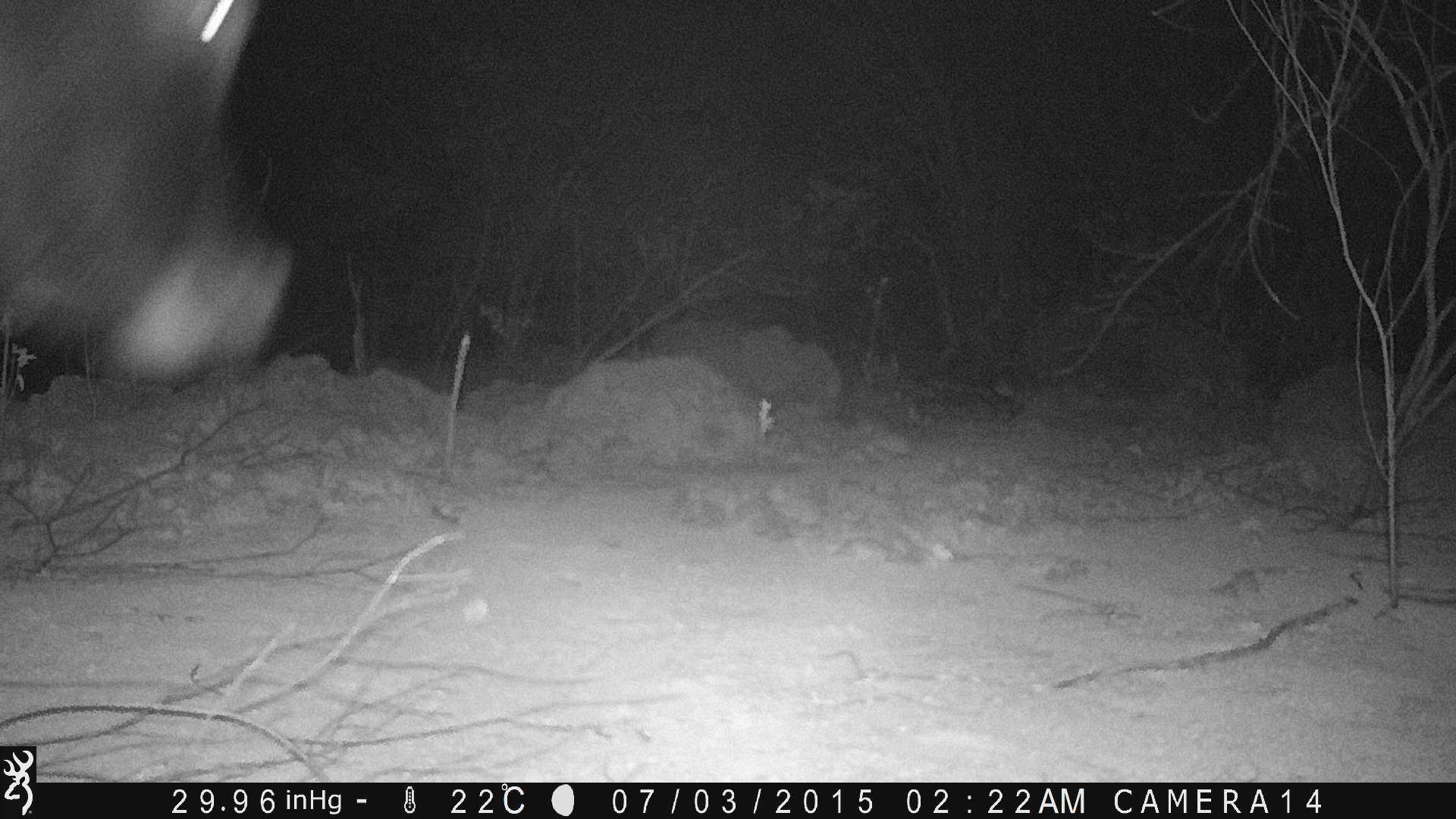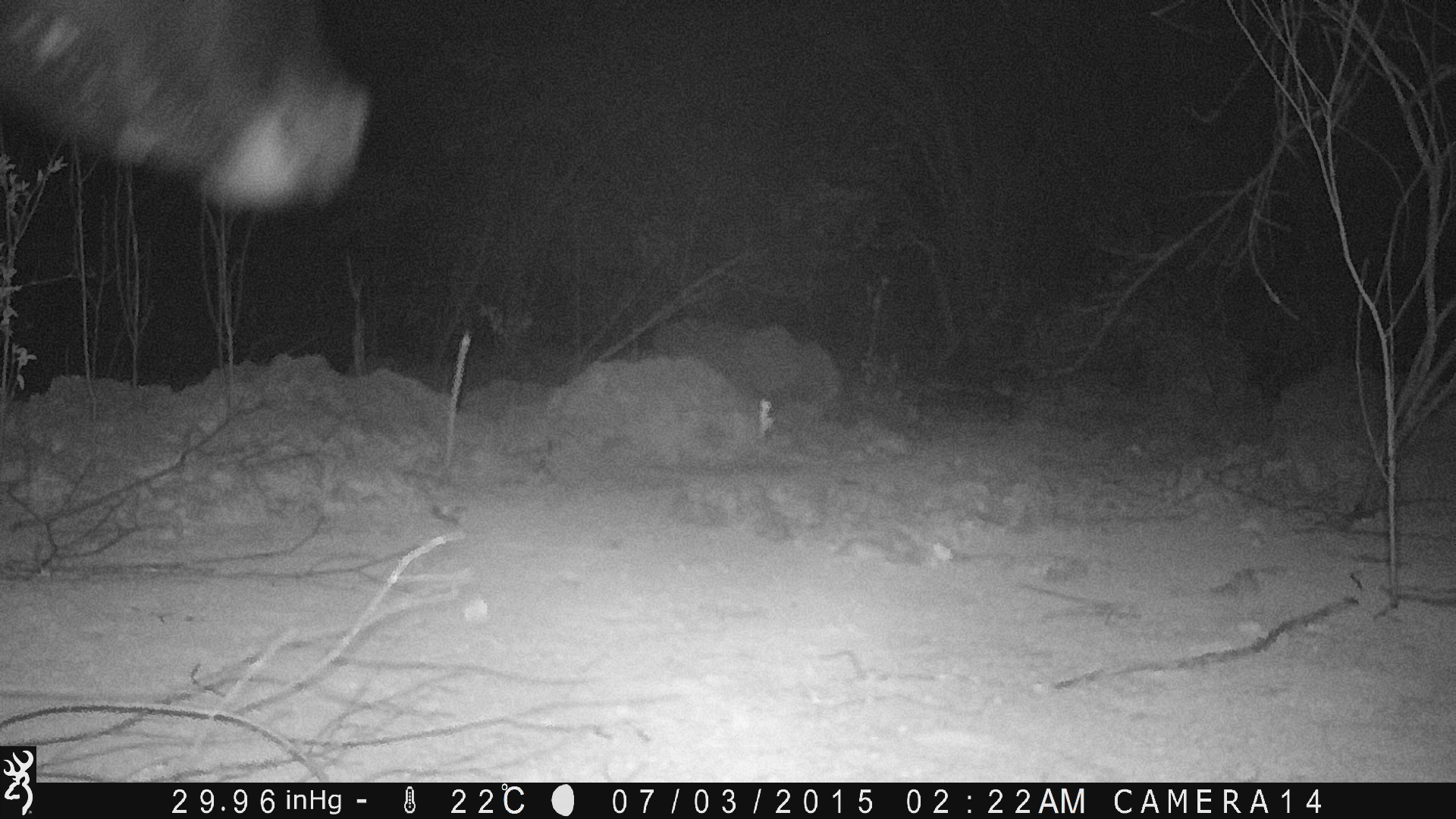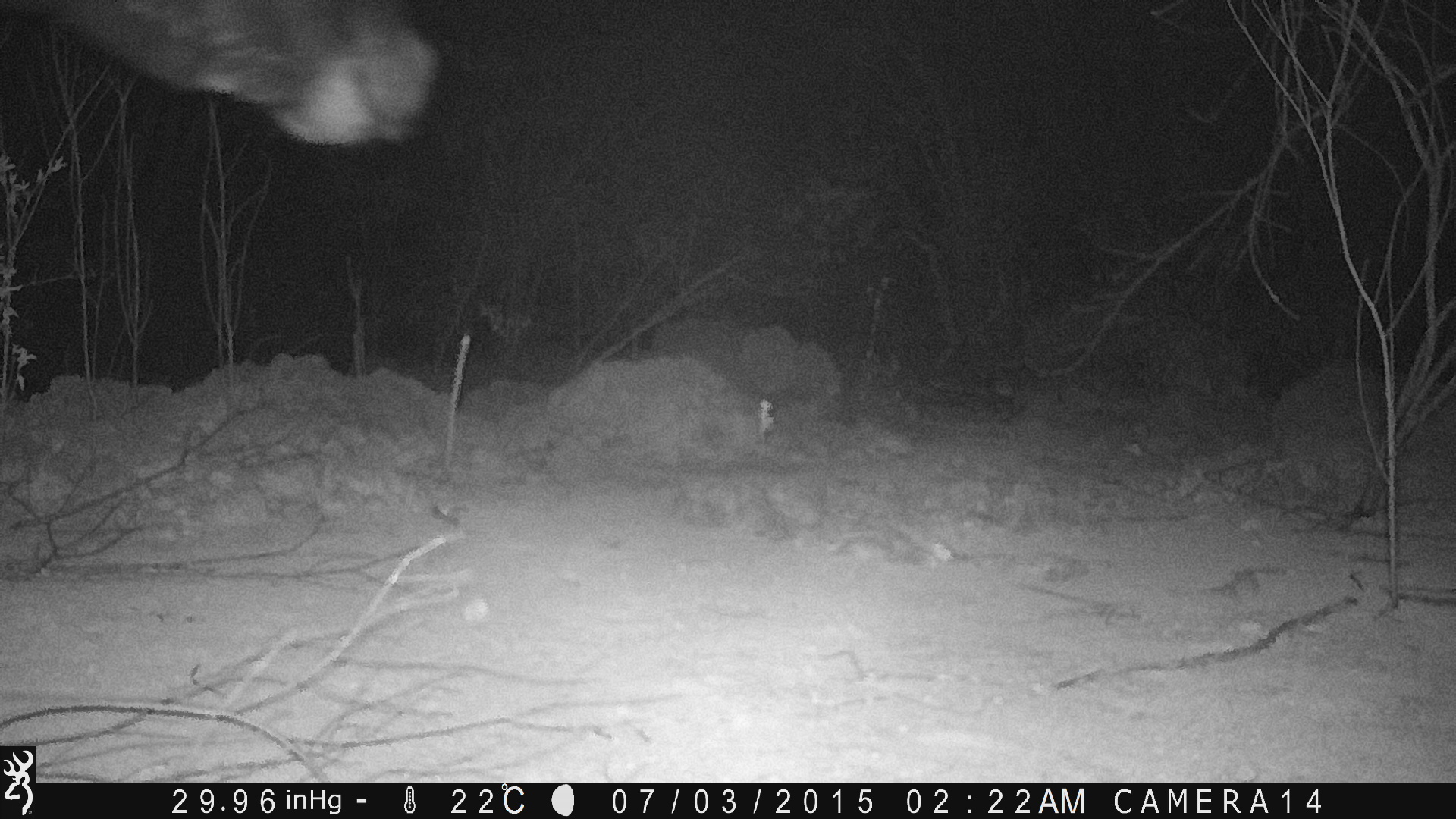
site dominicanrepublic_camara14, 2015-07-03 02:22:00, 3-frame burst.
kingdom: Animalia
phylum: Chordata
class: Mammalia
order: Artiodactyla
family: Bovidae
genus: Bos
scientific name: Bos taurus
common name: cattle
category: cow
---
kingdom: Animalia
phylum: Chordata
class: Mammalia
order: Perissodactyla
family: Equidae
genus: Equus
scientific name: Equus asinus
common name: donkey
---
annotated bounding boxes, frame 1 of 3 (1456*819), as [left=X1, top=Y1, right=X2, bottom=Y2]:
cow: [left=0, top=0, right=294, bottom=408]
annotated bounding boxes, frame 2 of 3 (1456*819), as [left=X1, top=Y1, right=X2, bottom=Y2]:
unknown: [left=0, top=0, right=375, bottom=231]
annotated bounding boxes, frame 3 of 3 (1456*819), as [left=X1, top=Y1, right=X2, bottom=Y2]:
donkey: [left=0, top=0, right=438, bottom=148]